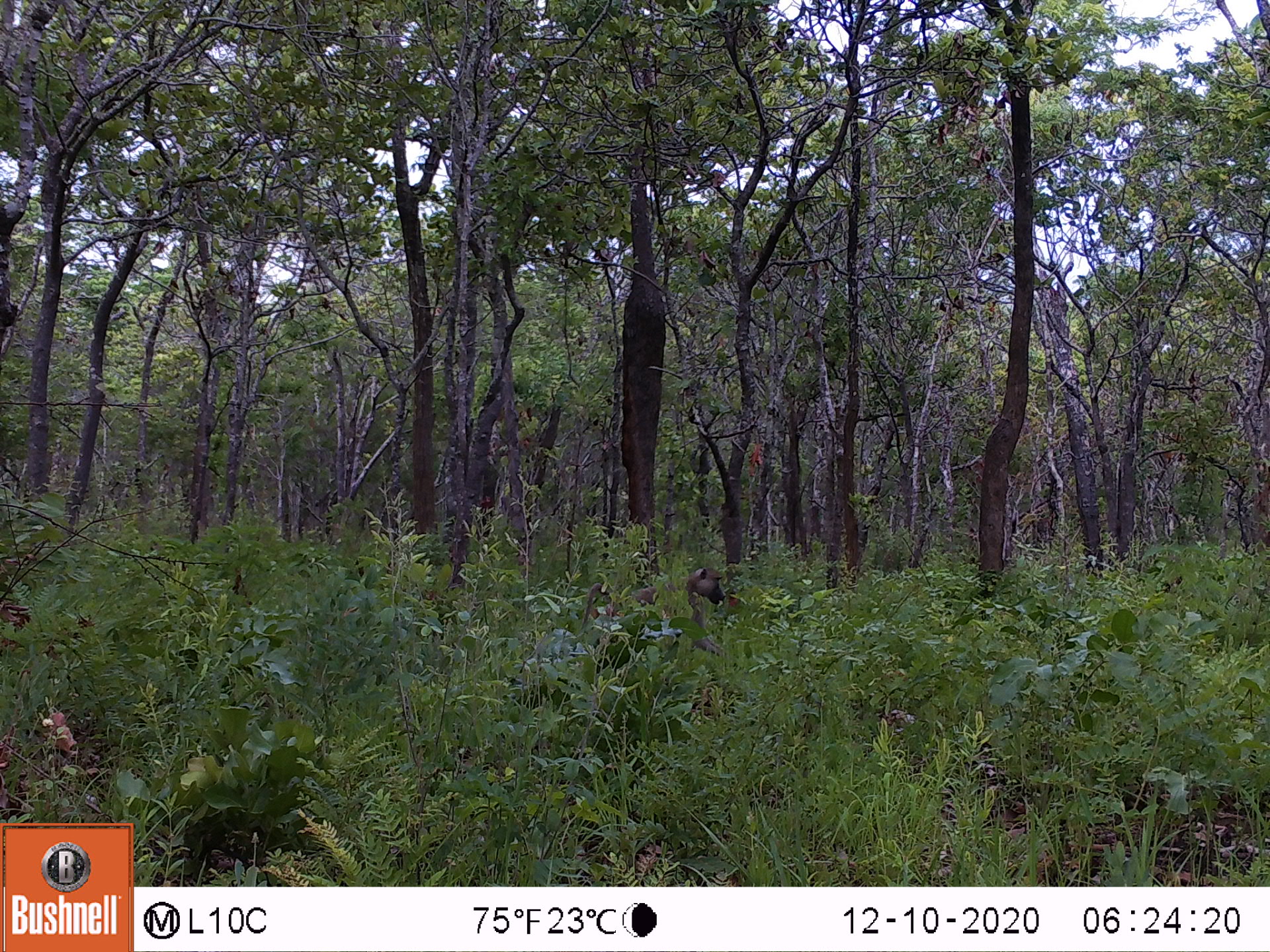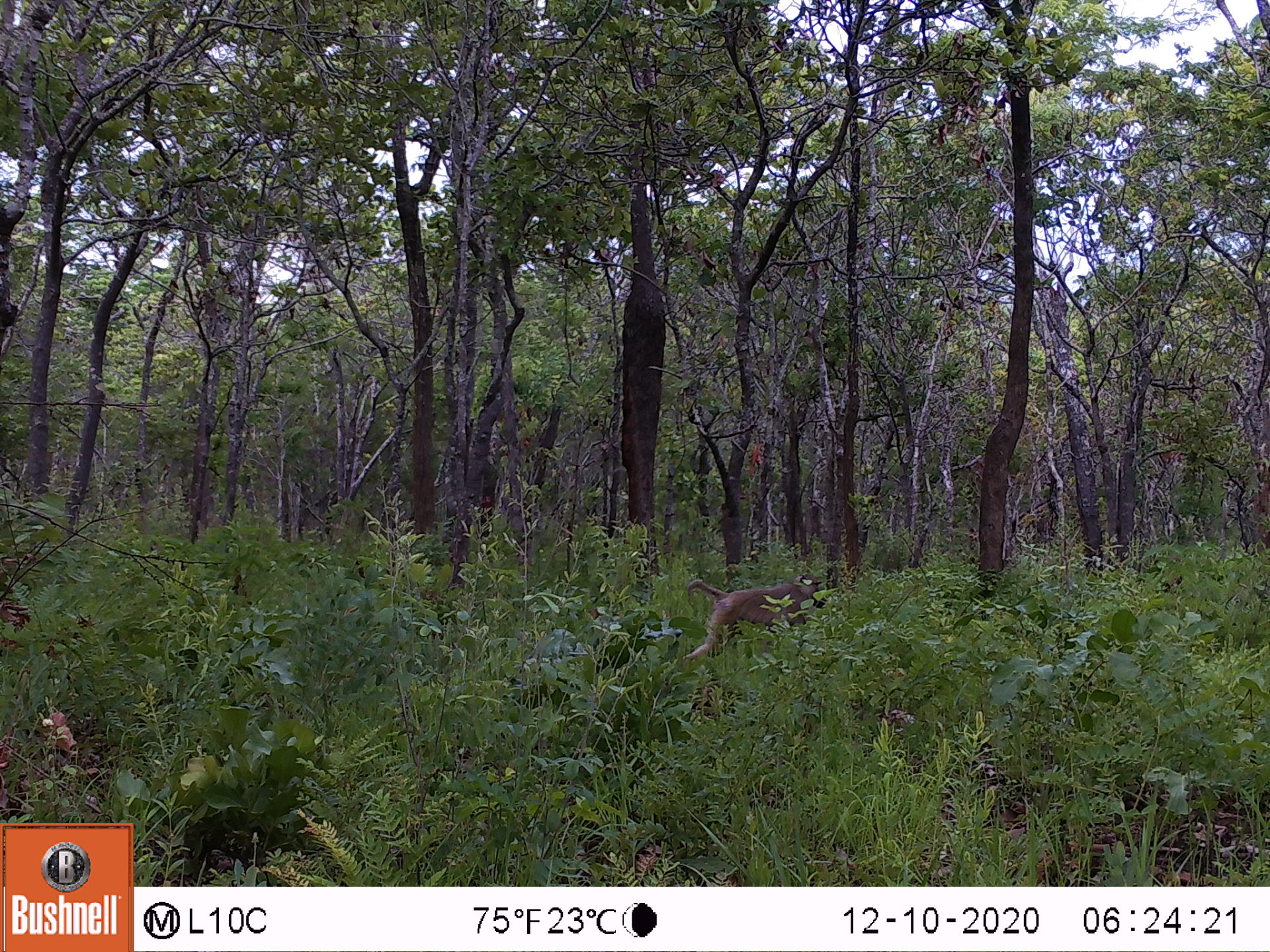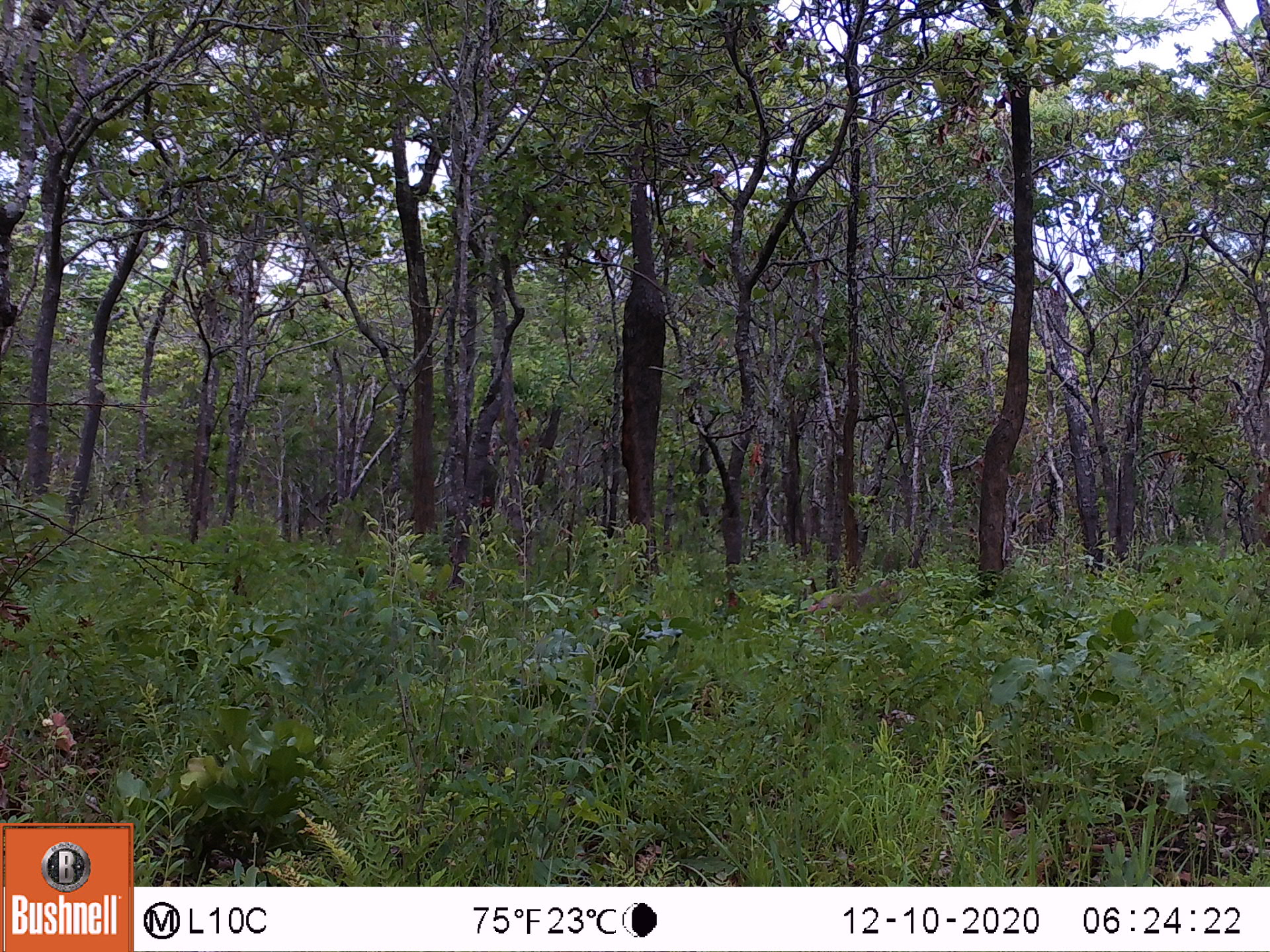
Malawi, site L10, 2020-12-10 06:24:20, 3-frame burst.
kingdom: Animalia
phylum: Chordata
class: Mammalia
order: Primates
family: Cercopithecidae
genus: Papio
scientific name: Papio cynocephalus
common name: yellow baboon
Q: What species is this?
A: Yellow baboon (Papio cynocephalus).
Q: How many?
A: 1.